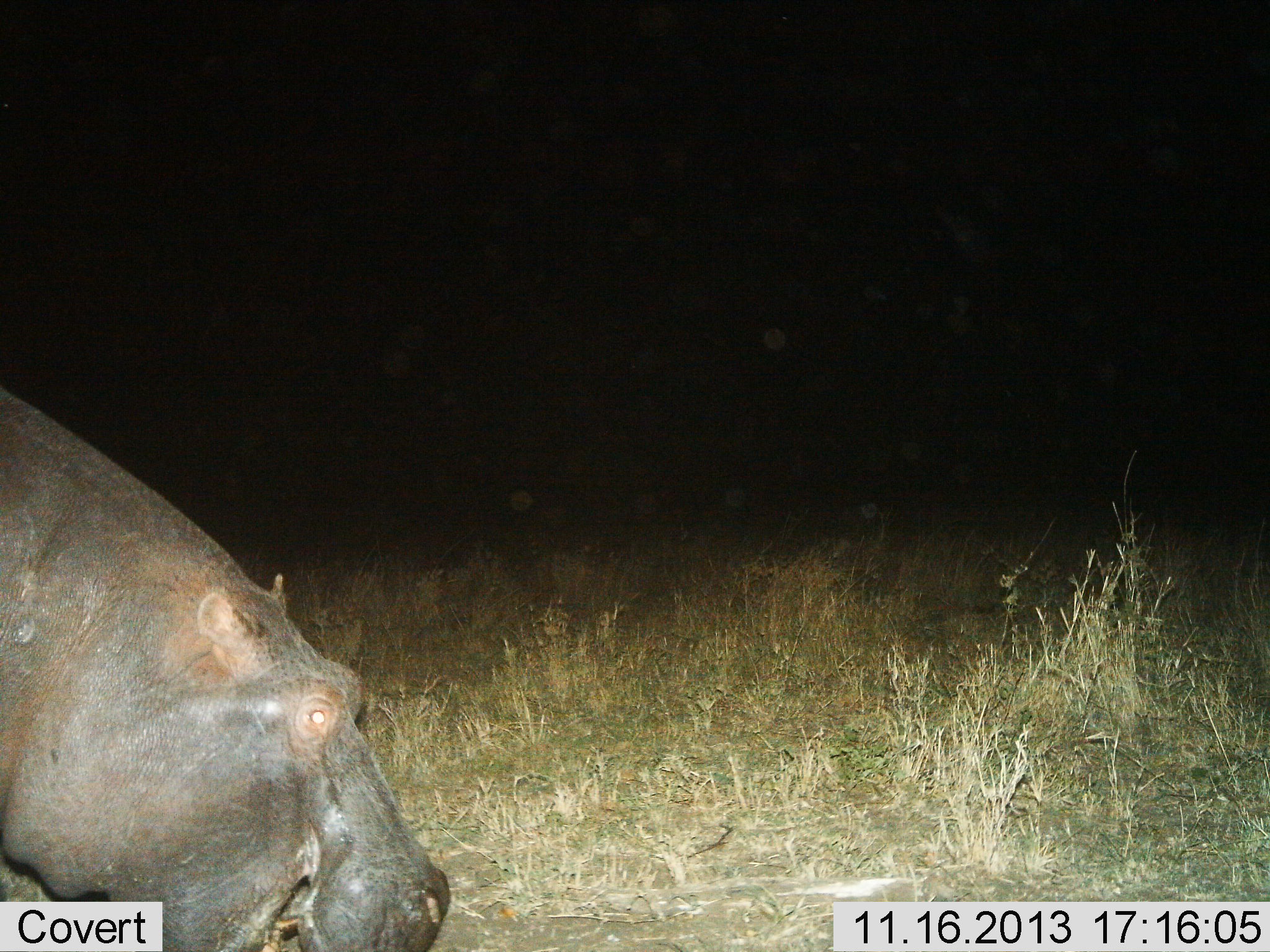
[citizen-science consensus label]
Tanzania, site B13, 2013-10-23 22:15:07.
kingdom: Animalia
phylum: Chordata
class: Mammalia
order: Artiodactyla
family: Hippopotamidae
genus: Hippopotamus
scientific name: Hippopotamus amphibius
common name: hippopotamus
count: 1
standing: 10%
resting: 0%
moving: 30%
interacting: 0%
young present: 0%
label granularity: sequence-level